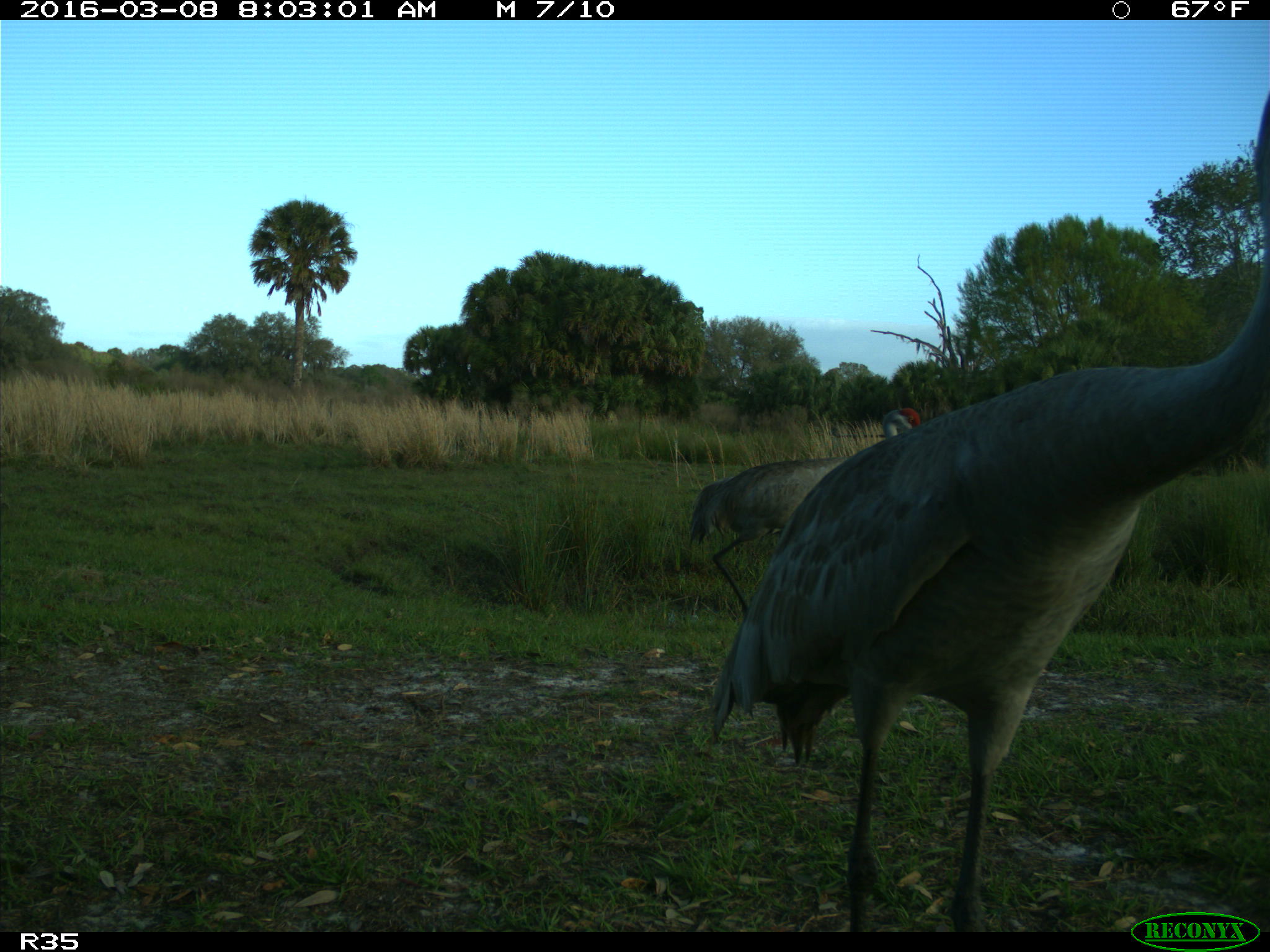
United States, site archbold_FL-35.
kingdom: Animalia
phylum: Chordata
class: Aves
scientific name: Aves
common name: birds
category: unidentified bird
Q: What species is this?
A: Unidentified bird (birds) (Aves).